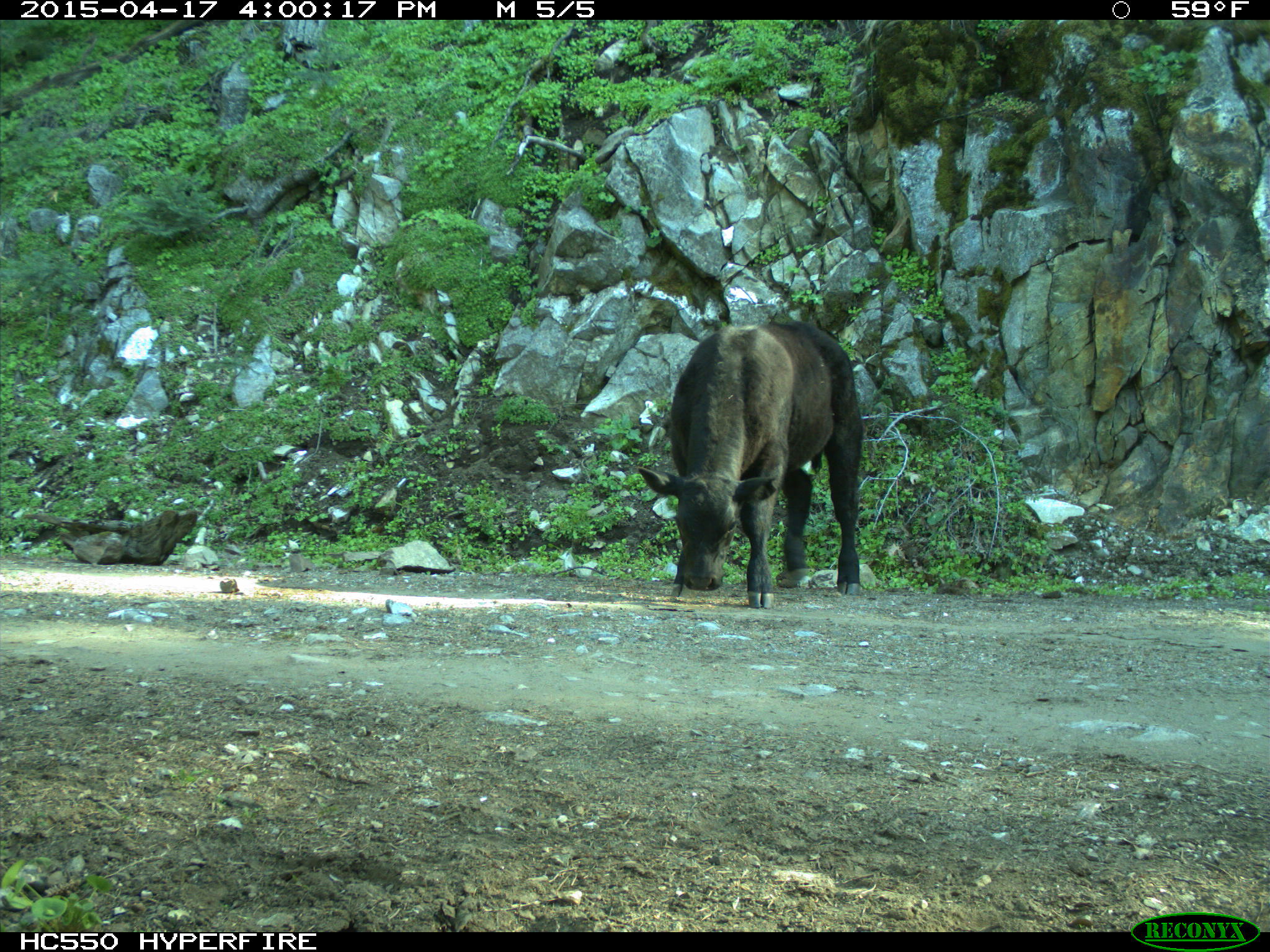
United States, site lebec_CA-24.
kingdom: Animalia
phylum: Chordata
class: Mammalia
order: Artiodactyla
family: Bovidae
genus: Bos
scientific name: Bos taurus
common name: domestic cow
Bos taurus (domestic cow).